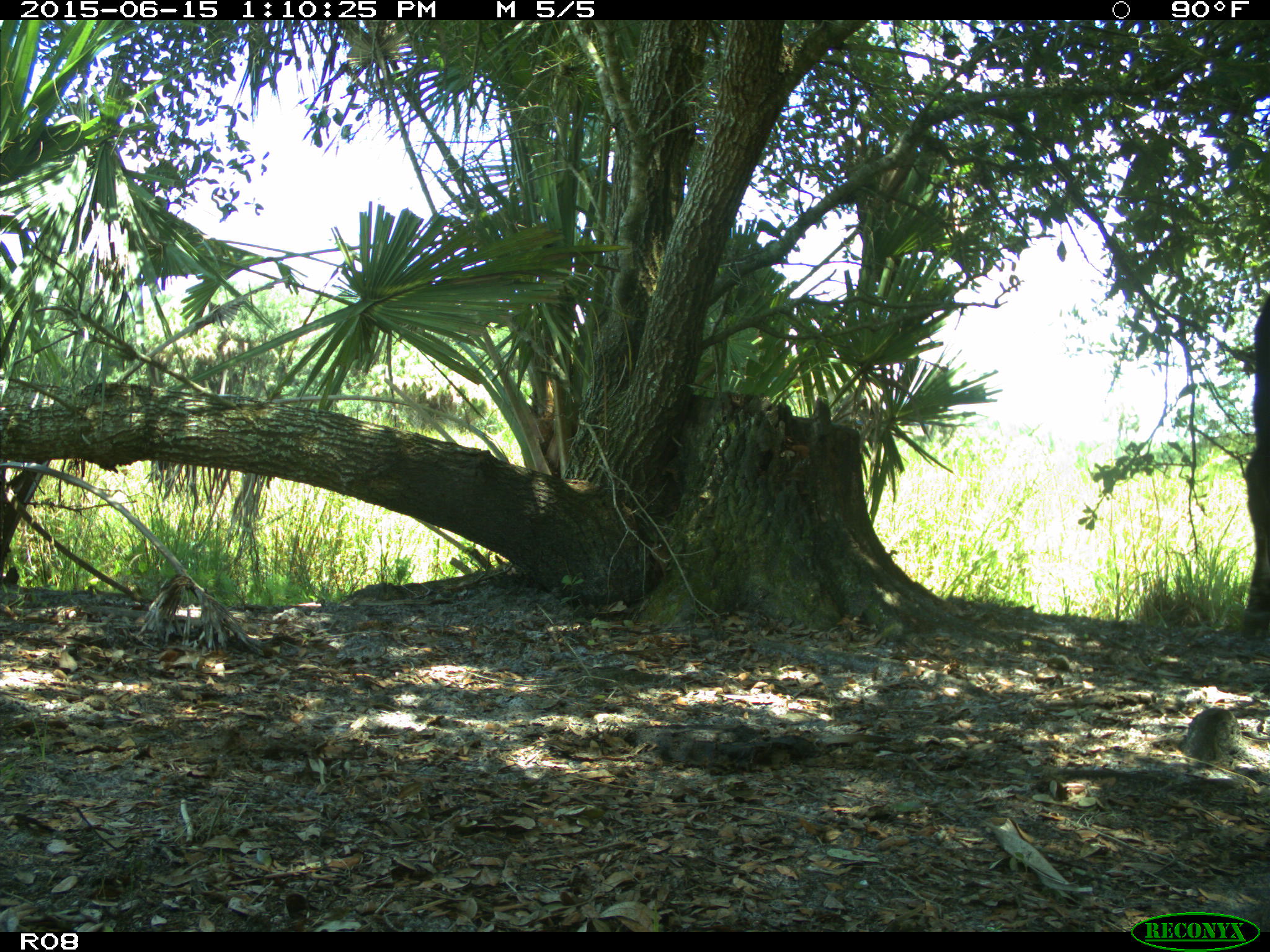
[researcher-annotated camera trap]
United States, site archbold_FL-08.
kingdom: Animalia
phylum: Chordata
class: Mammalia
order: Artiodactyla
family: Bovidae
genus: Bos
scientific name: Bos taurus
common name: domestic cow